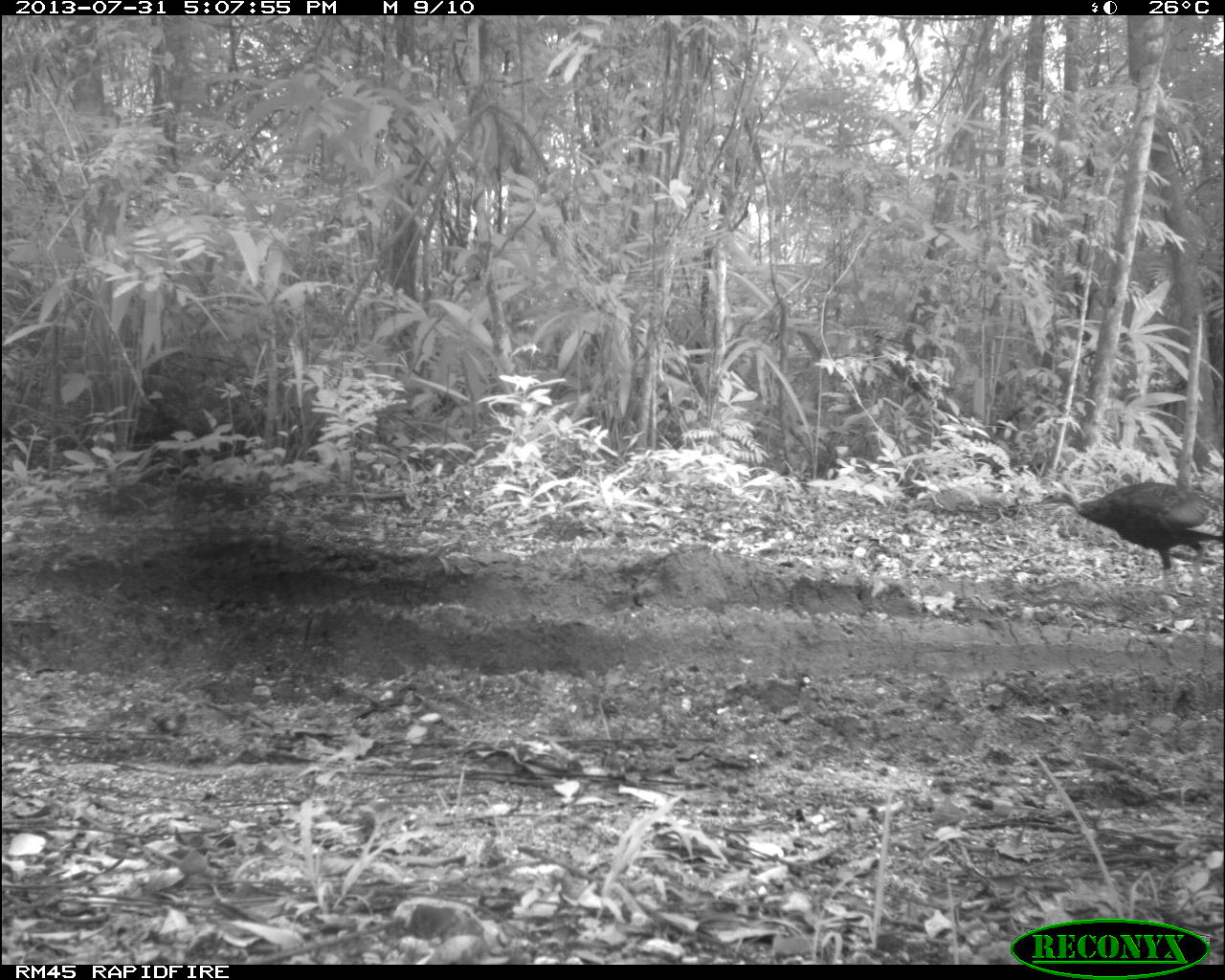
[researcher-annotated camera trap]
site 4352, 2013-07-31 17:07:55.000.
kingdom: Animalia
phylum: Chordata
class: Aves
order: Galliformes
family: Phasianidae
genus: Meleagris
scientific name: Meleagris ocellata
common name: ocellated turkey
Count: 4.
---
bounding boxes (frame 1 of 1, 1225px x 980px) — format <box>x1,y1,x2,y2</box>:
meleagris ocellata: <box>1040,482,1223,579</box>